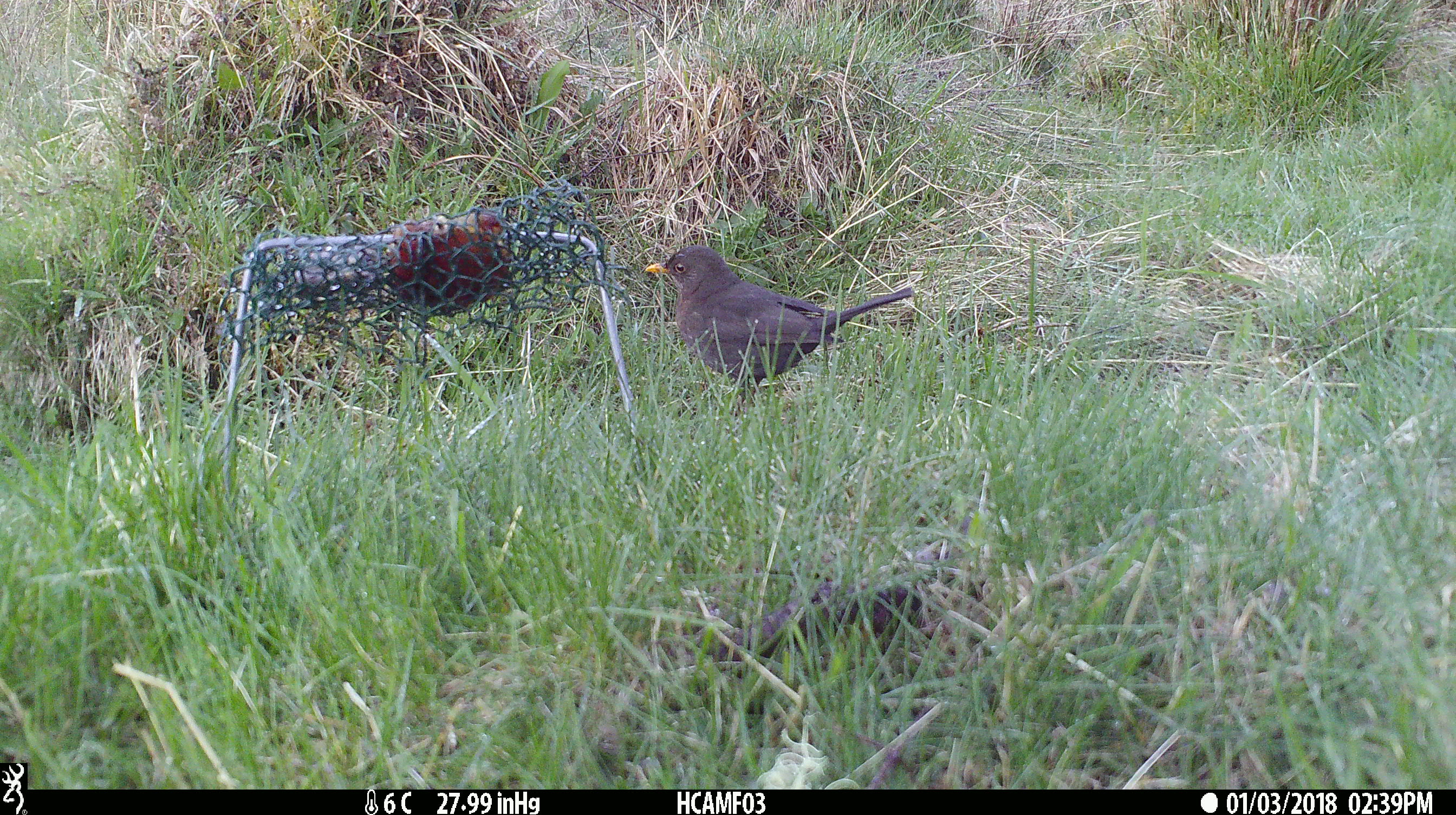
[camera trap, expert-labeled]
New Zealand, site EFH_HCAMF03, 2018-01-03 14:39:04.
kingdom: Animalia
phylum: Chordata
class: Aves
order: Passeriformes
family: Turdidae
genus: Turdus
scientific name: Turdus merula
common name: eurasian blackbird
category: blackbird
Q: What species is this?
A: Blackbird (eurasian blackbird) (Turdus merula).